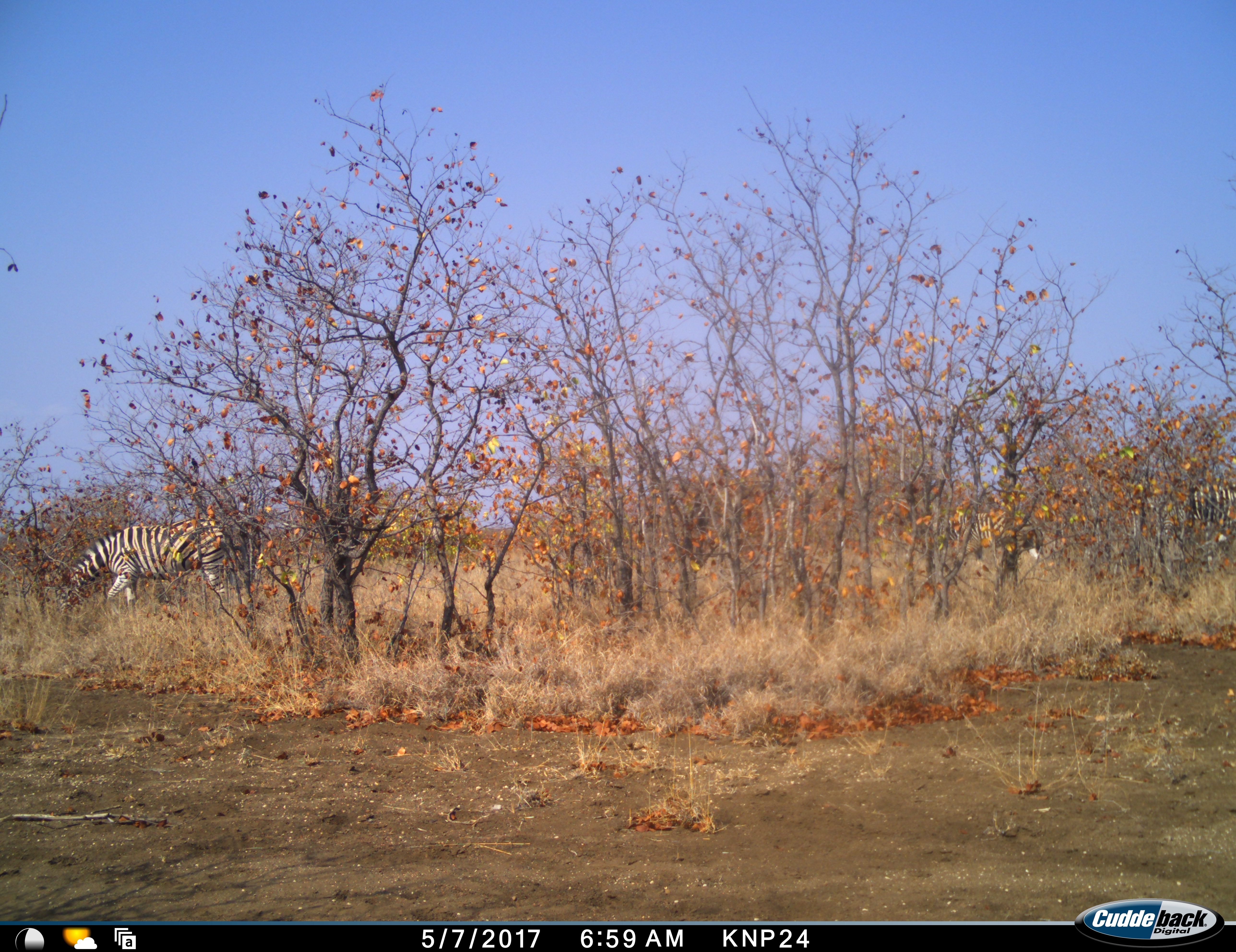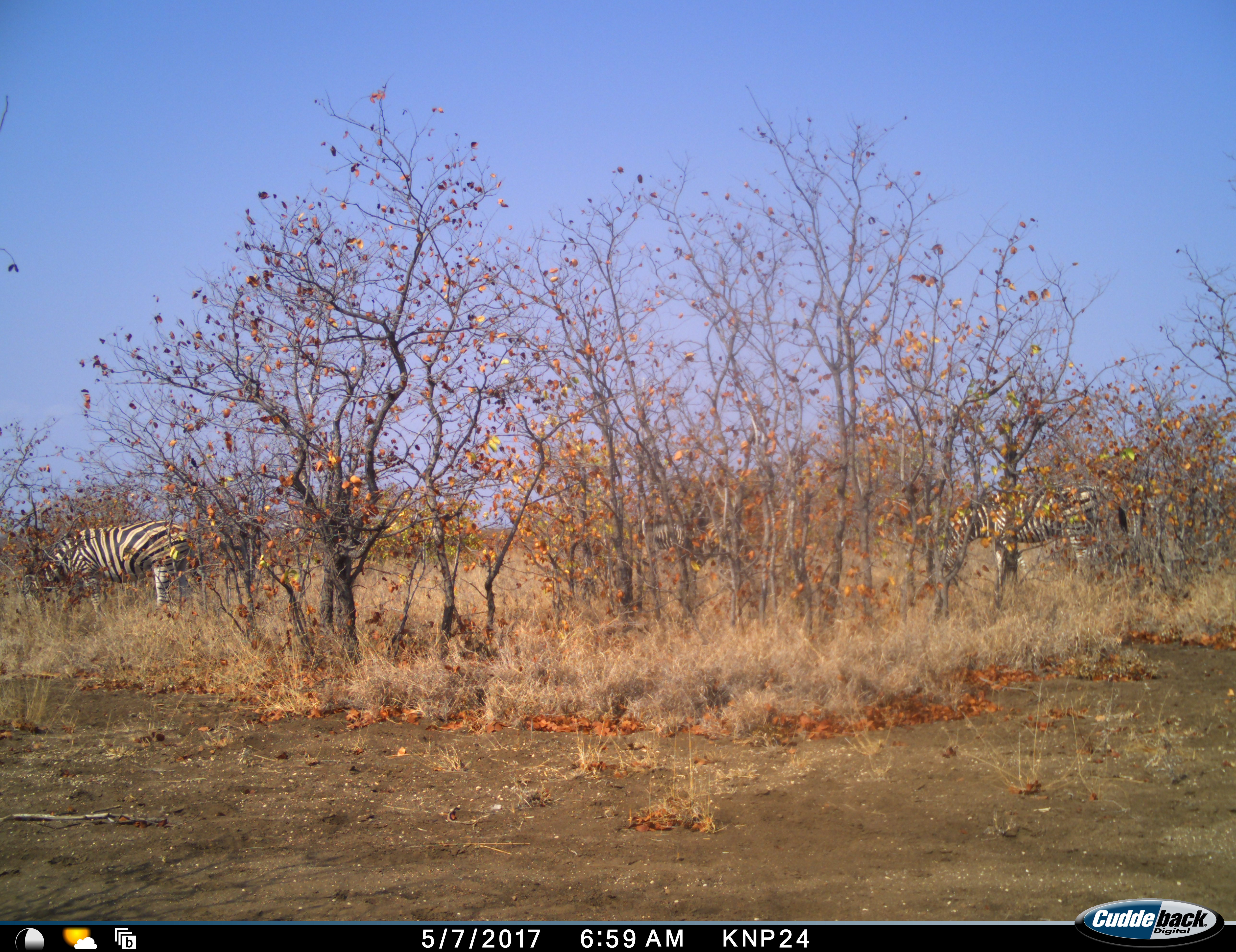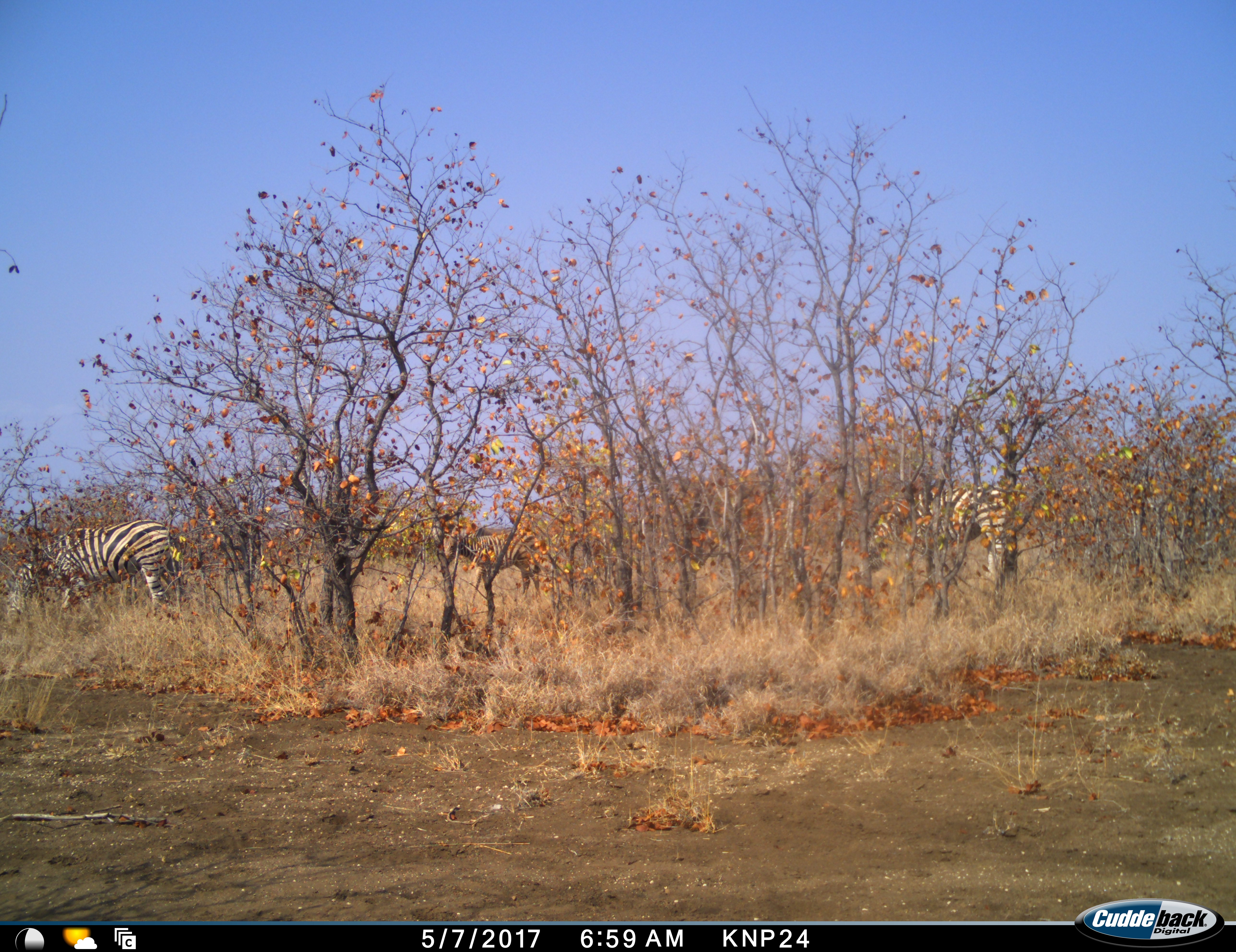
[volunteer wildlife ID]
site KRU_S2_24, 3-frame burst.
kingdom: Animalia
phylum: Chordata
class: Mammalia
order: Perissodactyla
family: Equidae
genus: Equus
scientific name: Equus quagga burchellii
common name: burchell's zebra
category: zebraburchells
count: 3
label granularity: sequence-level